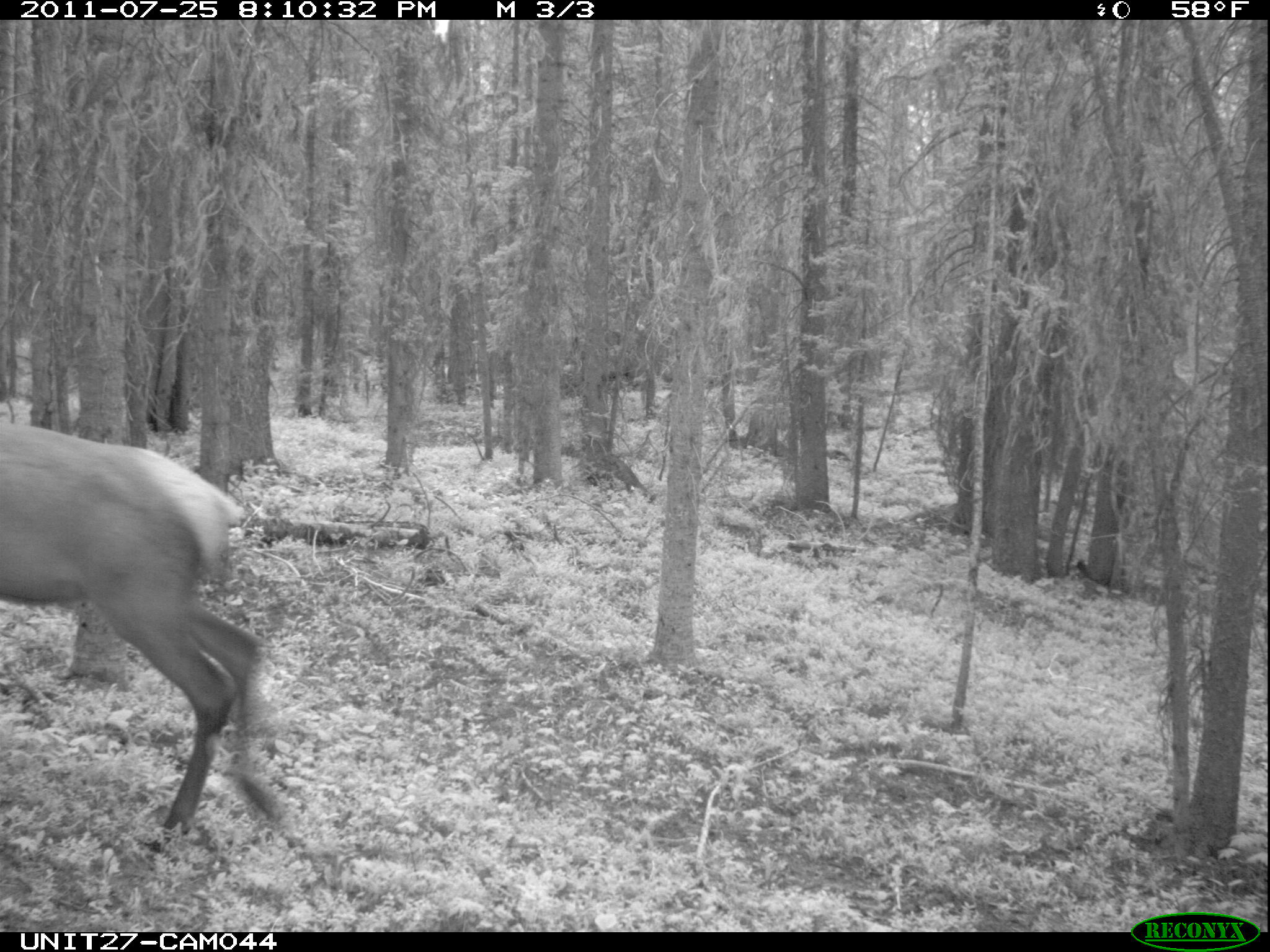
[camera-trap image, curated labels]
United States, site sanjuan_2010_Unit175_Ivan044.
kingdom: Animalia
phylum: Chordata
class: Mammalia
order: Artiodactyla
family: Cervidae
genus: Cervus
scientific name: Cervus elaphus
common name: red deer